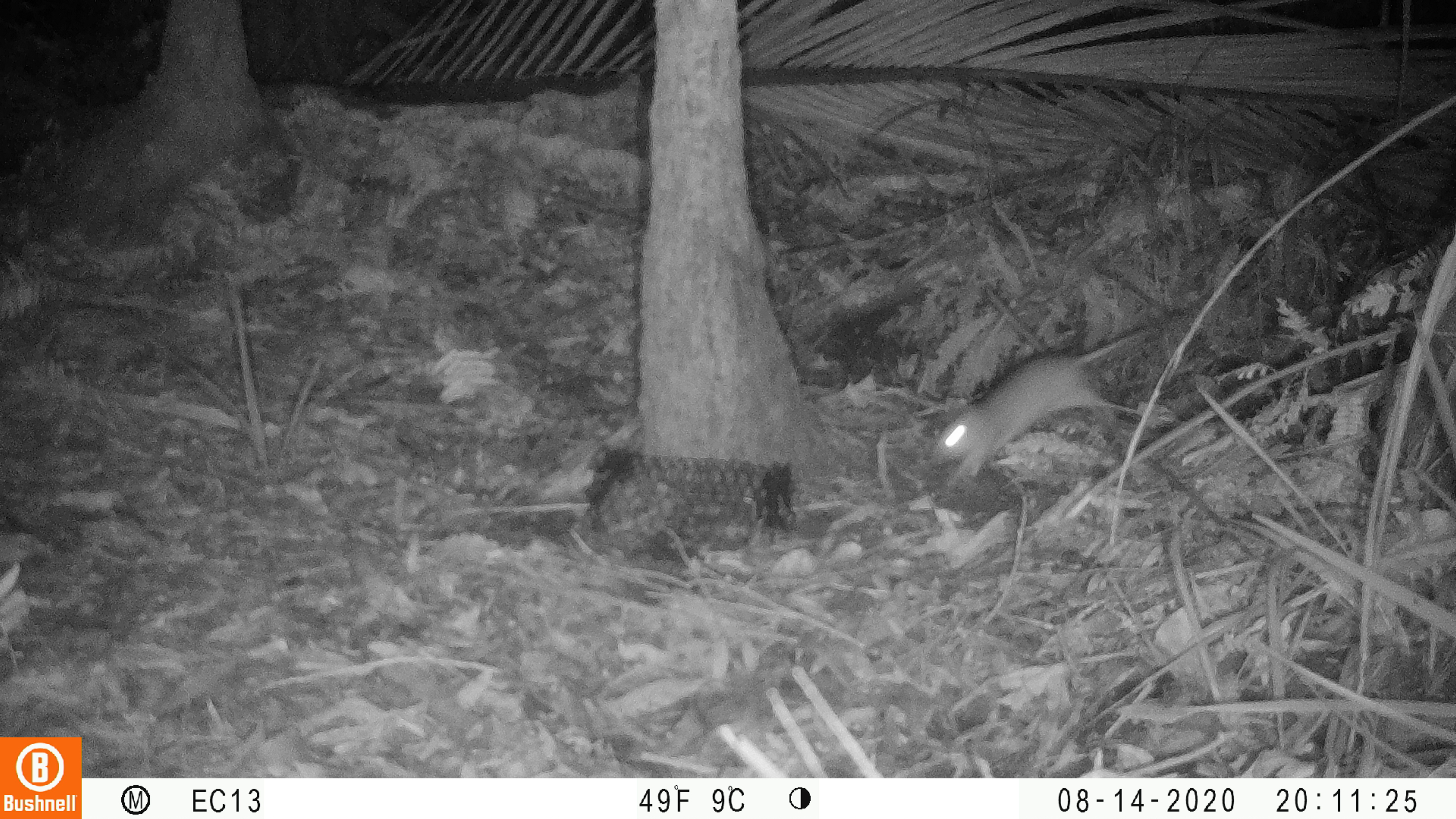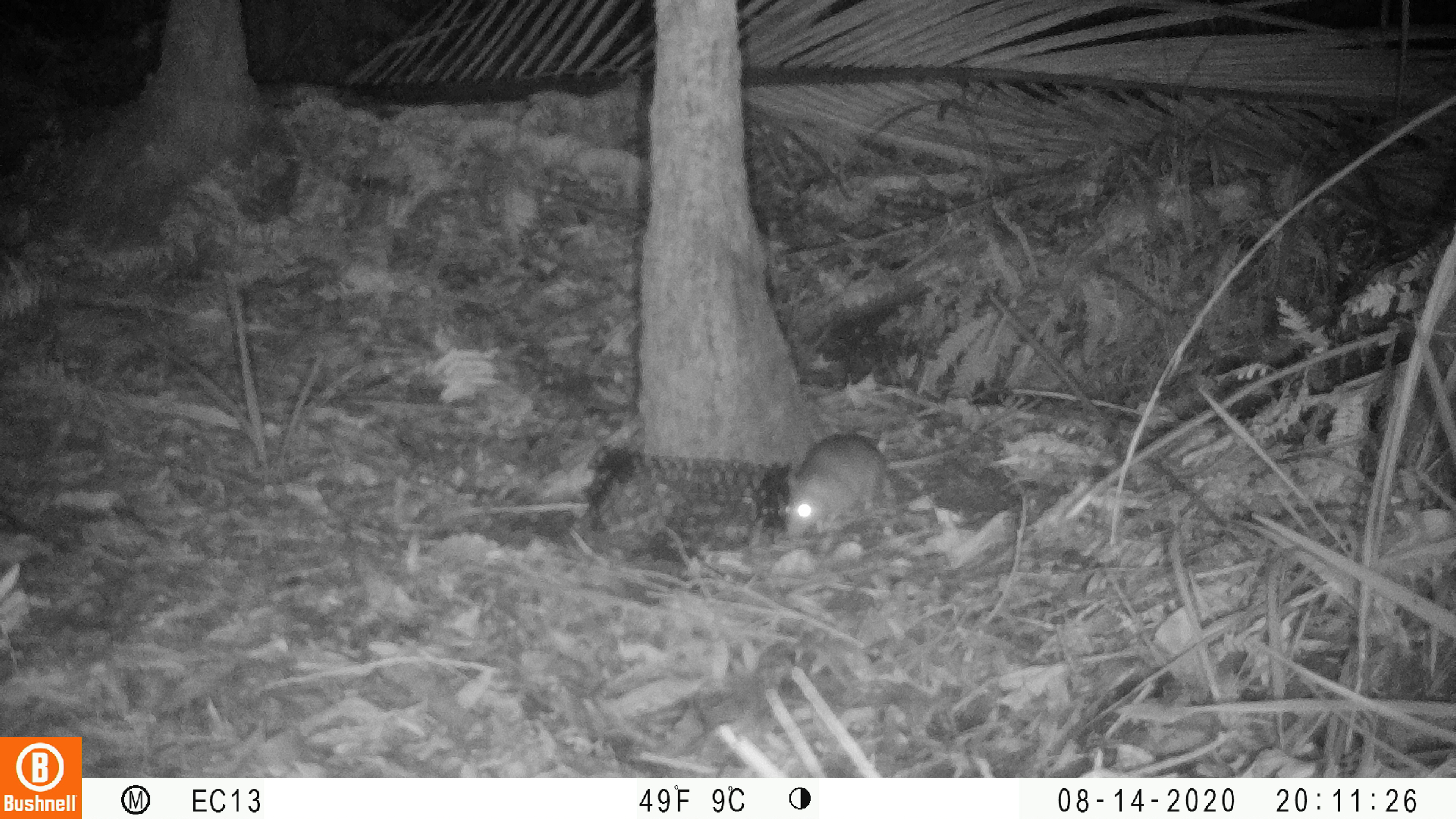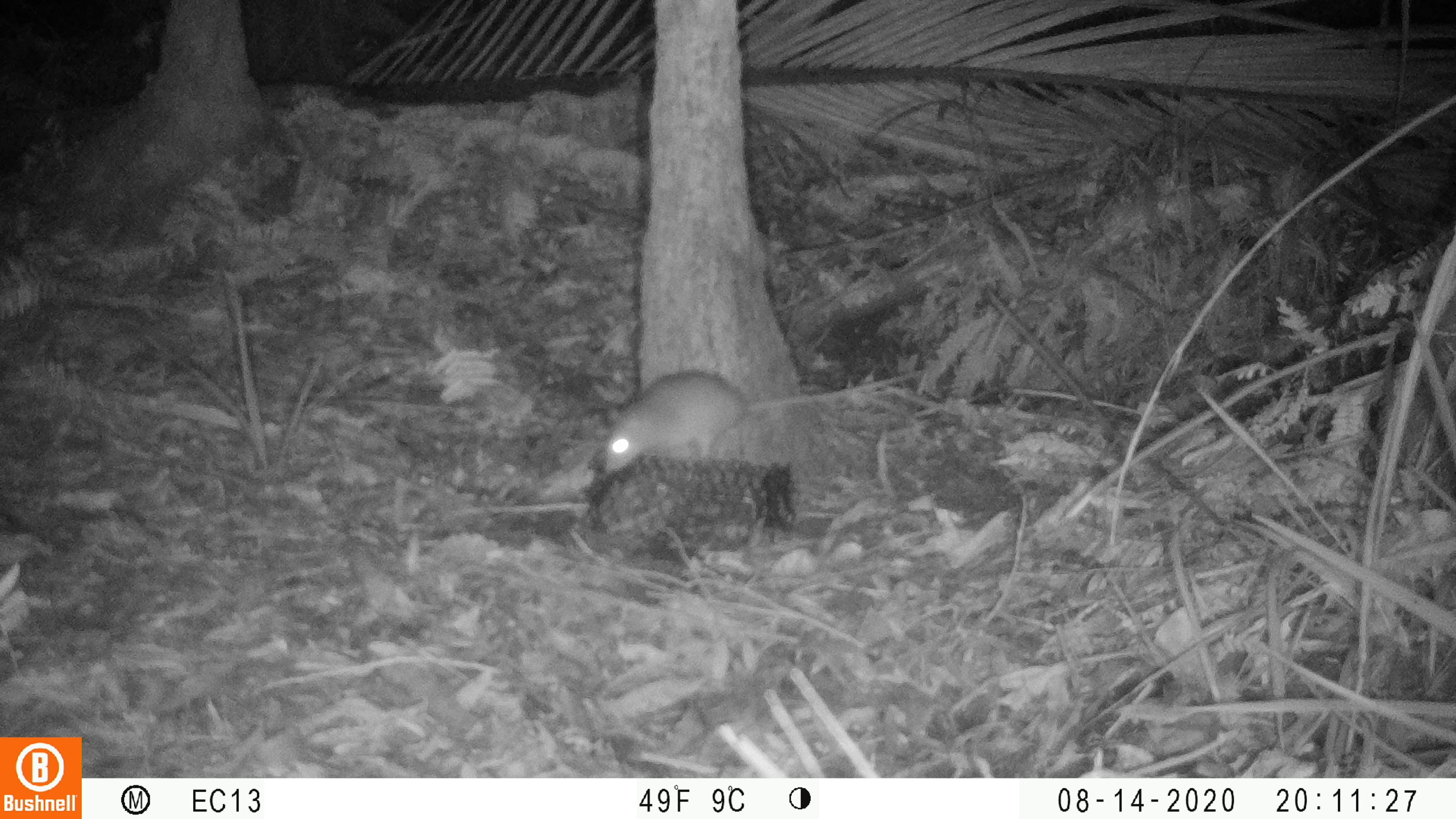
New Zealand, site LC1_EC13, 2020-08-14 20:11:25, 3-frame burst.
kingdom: Animalia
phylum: Chordata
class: Mammalia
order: Rodentia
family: Muridae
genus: Rattus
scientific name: Rattus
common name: rat